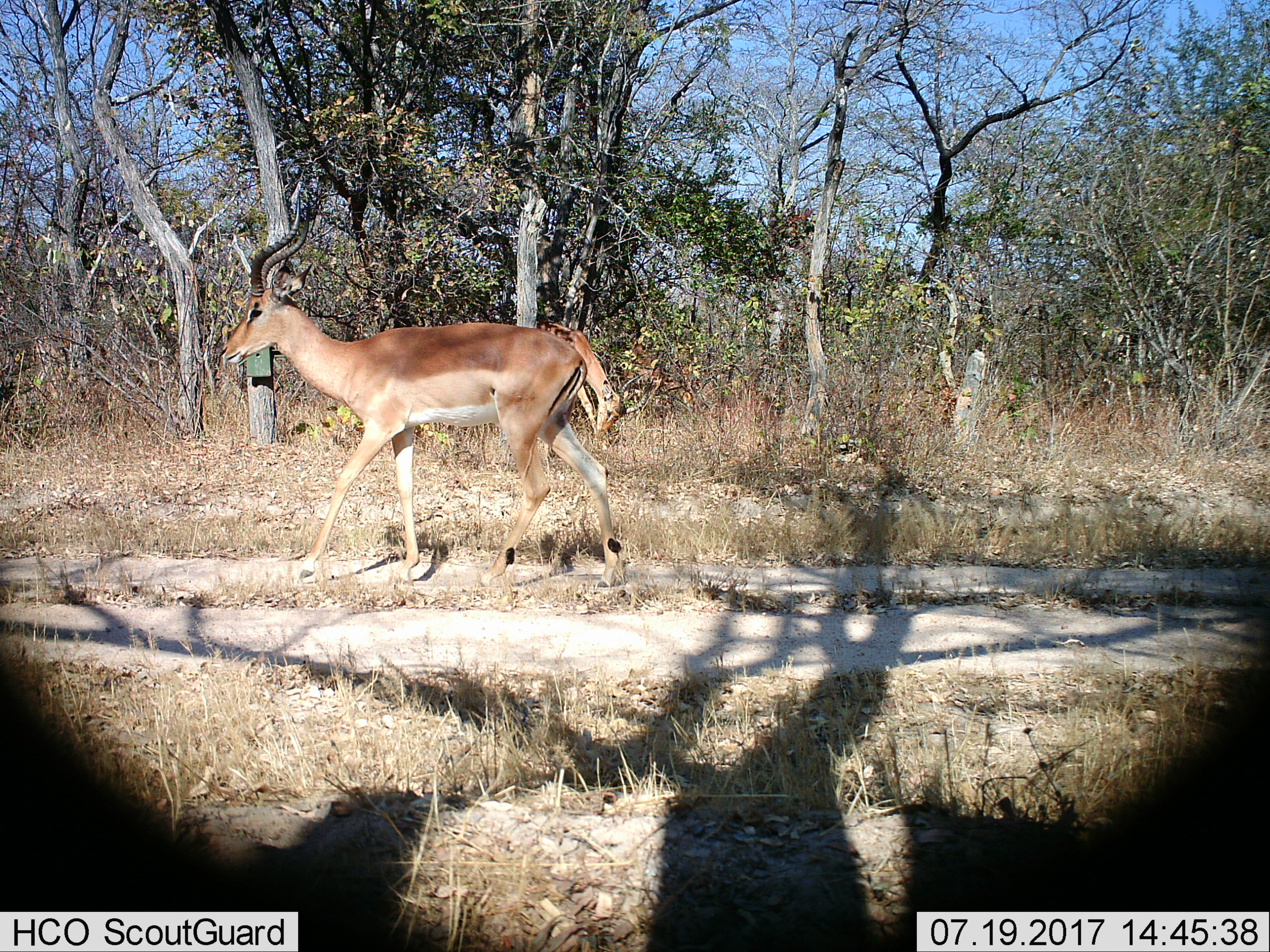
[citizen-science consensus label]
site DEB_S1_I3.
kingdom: Animalia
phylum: Chordata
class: Mammalia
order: Artiodactyla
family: Bovidae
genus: Aepyceros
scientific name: Aepyceros melampus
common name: impala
Impala (Aepyceros melampus), count 1. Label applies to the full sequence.